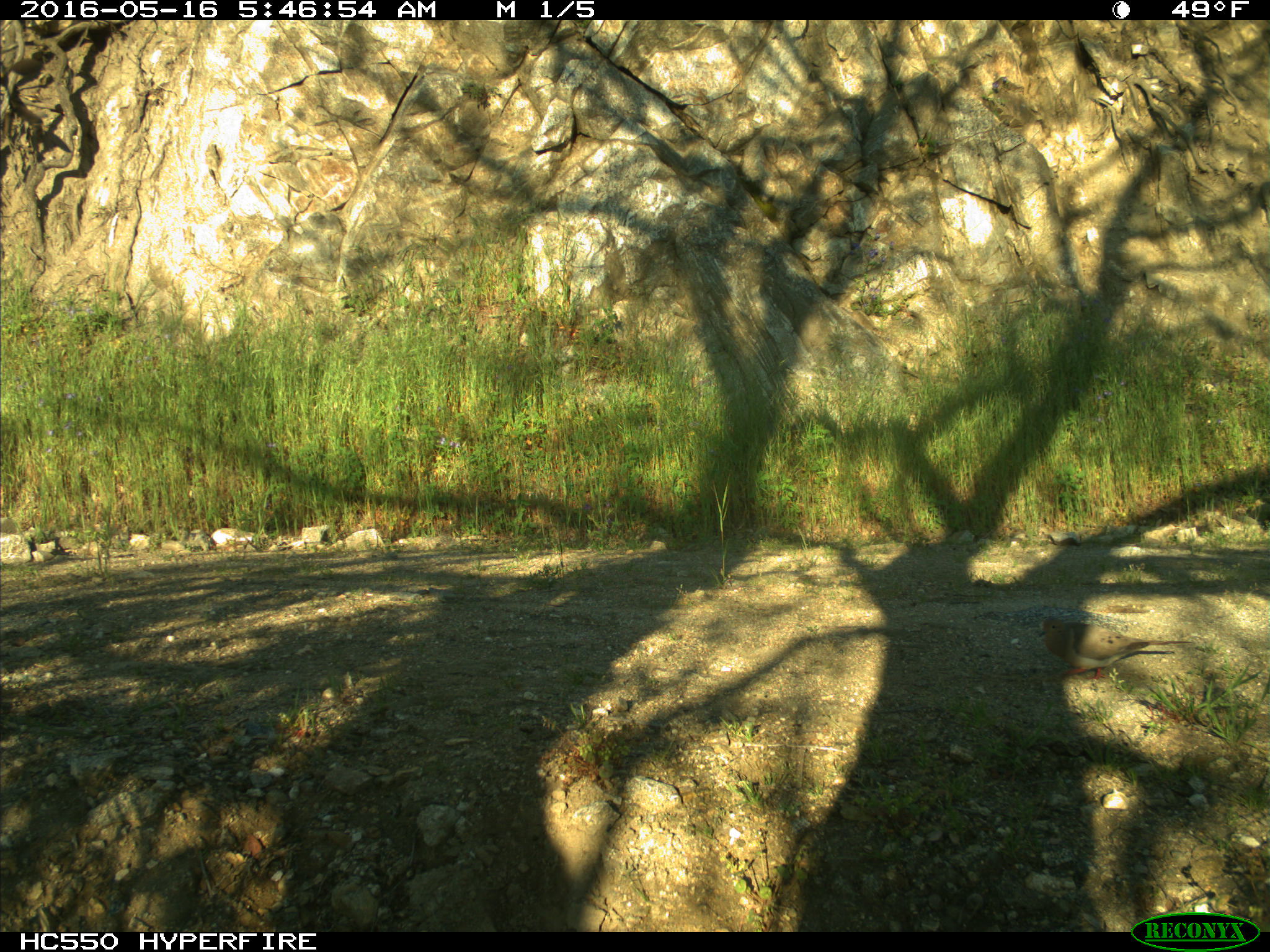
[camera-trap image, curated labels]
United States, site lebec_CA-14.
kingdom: Animalia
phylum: Chordata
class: Aves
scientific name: Aves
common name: birds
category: unidentified bird